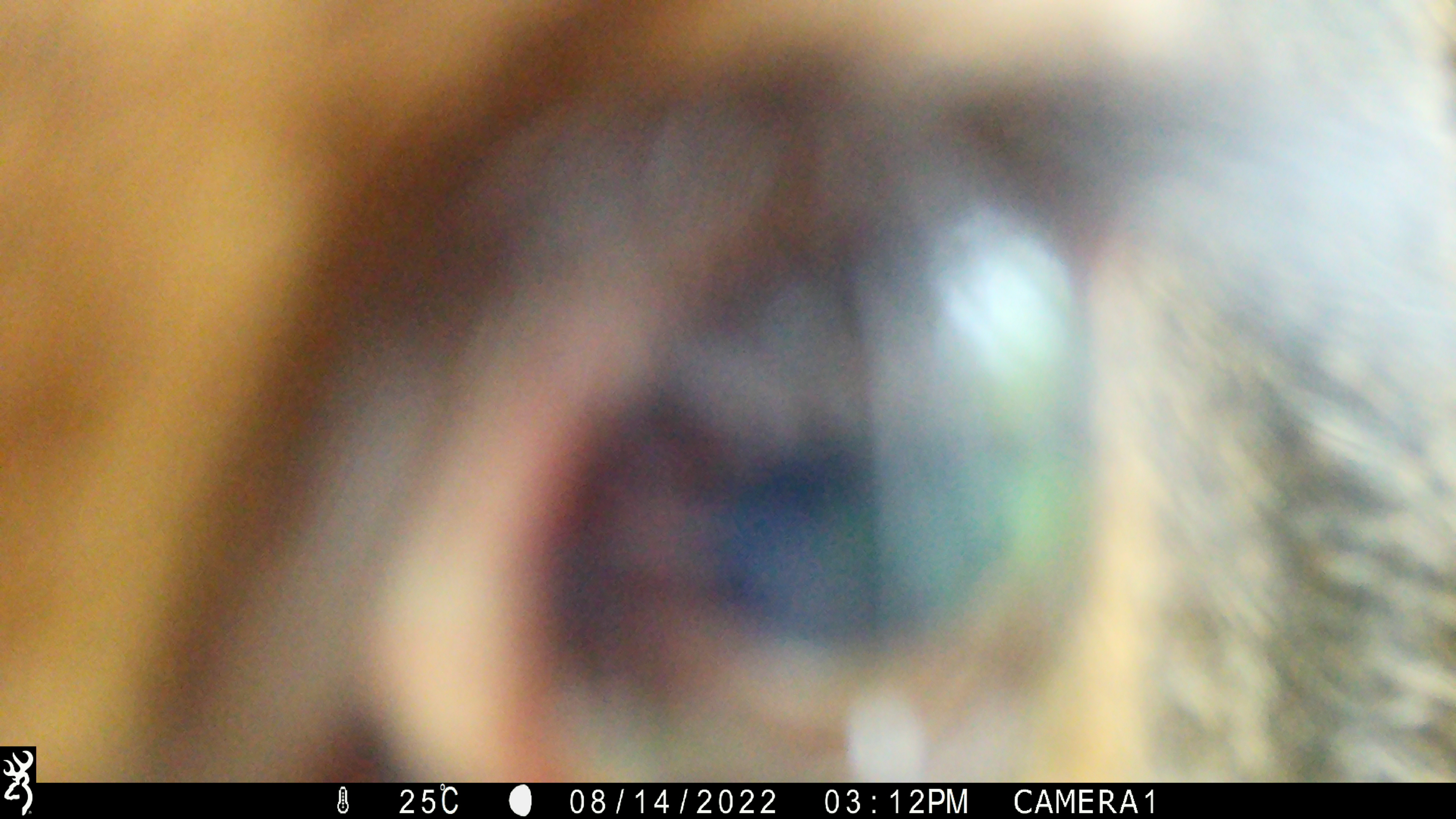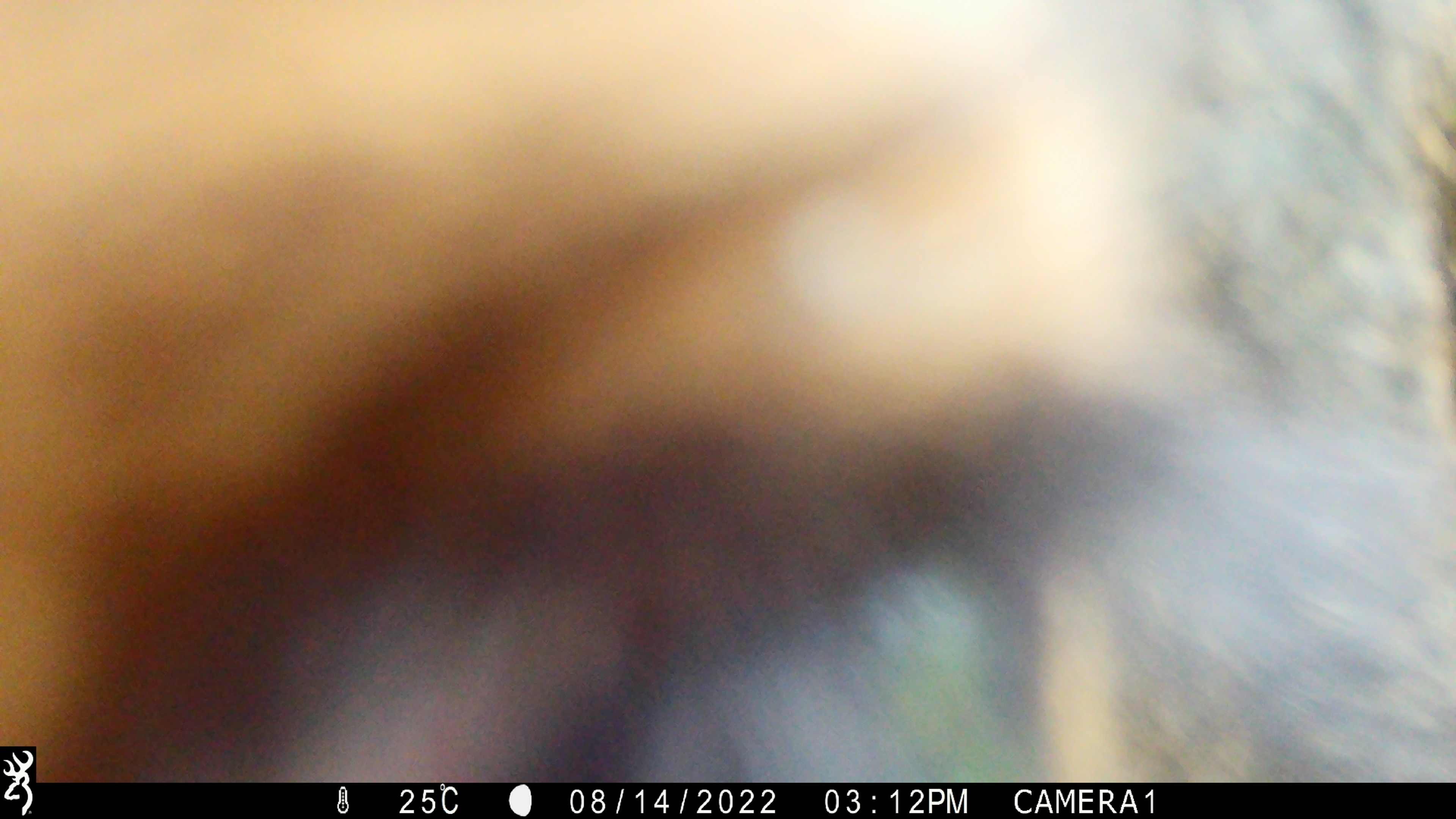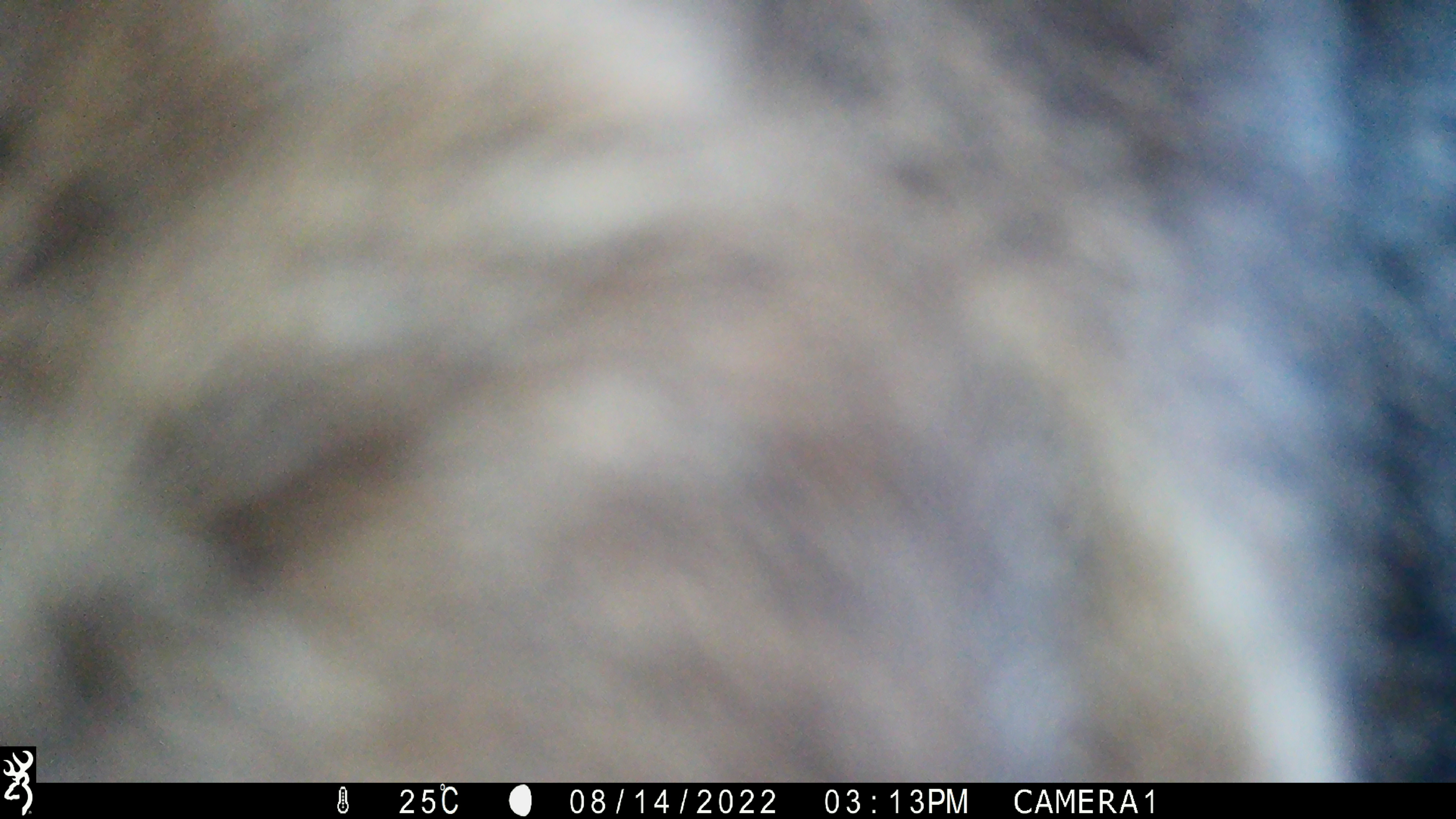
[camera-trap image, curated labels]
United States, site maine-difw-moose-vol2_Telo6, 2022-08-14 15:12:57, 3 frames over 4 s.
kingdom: Animalia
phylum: Chordata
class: Mammalia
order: Artiodactyla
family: Cervidae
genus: Alces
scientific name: Alces alces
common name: moose